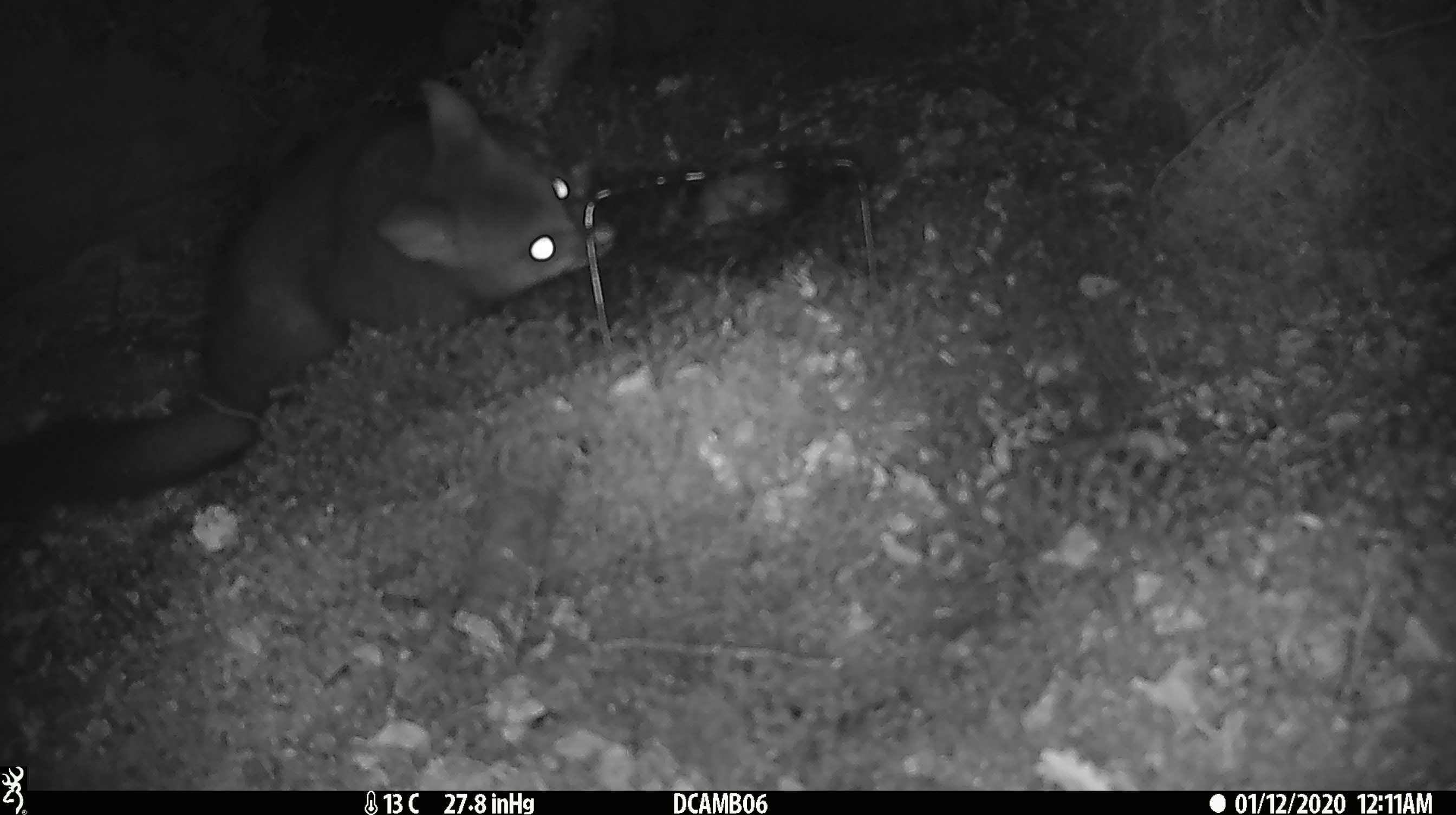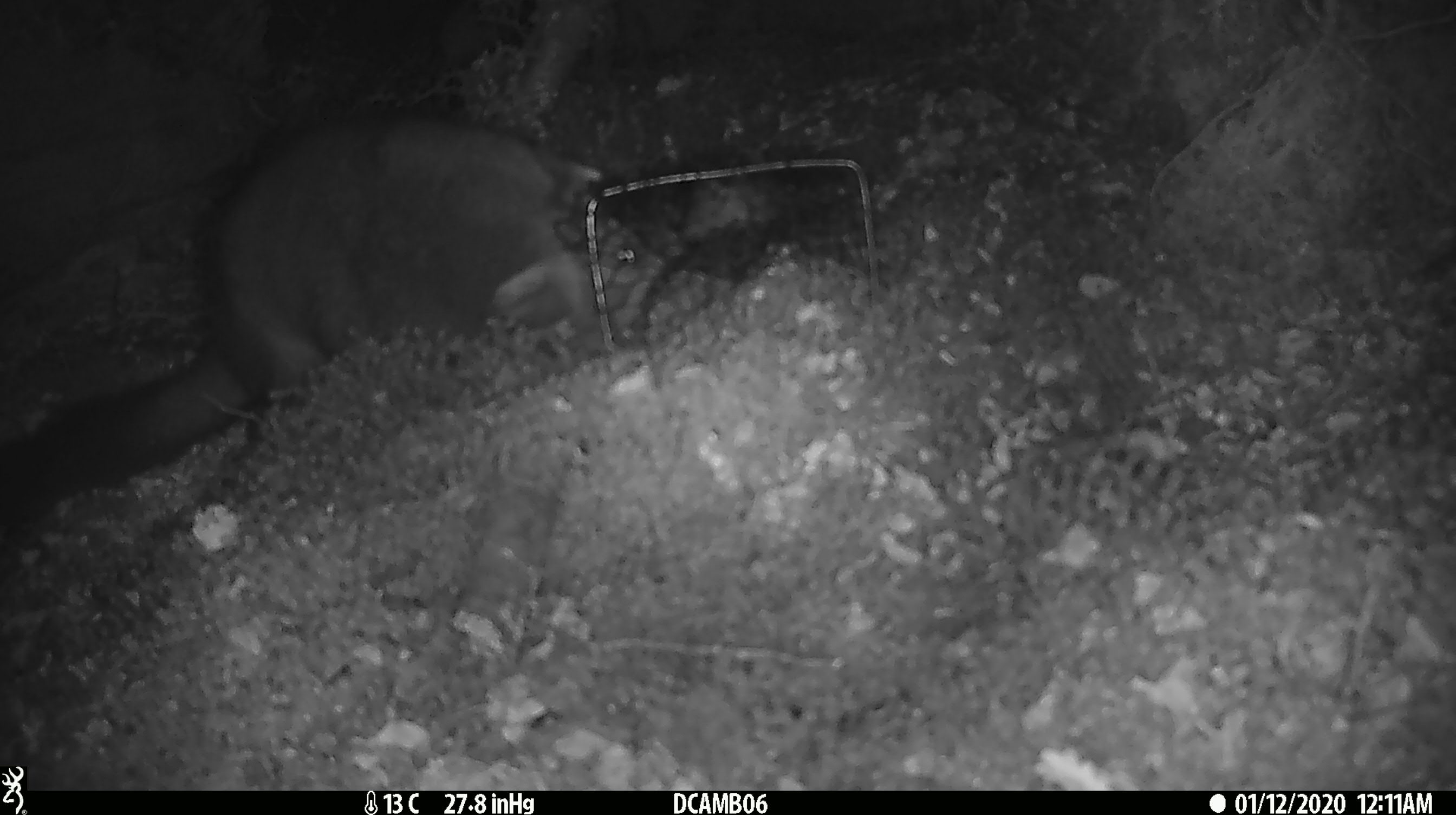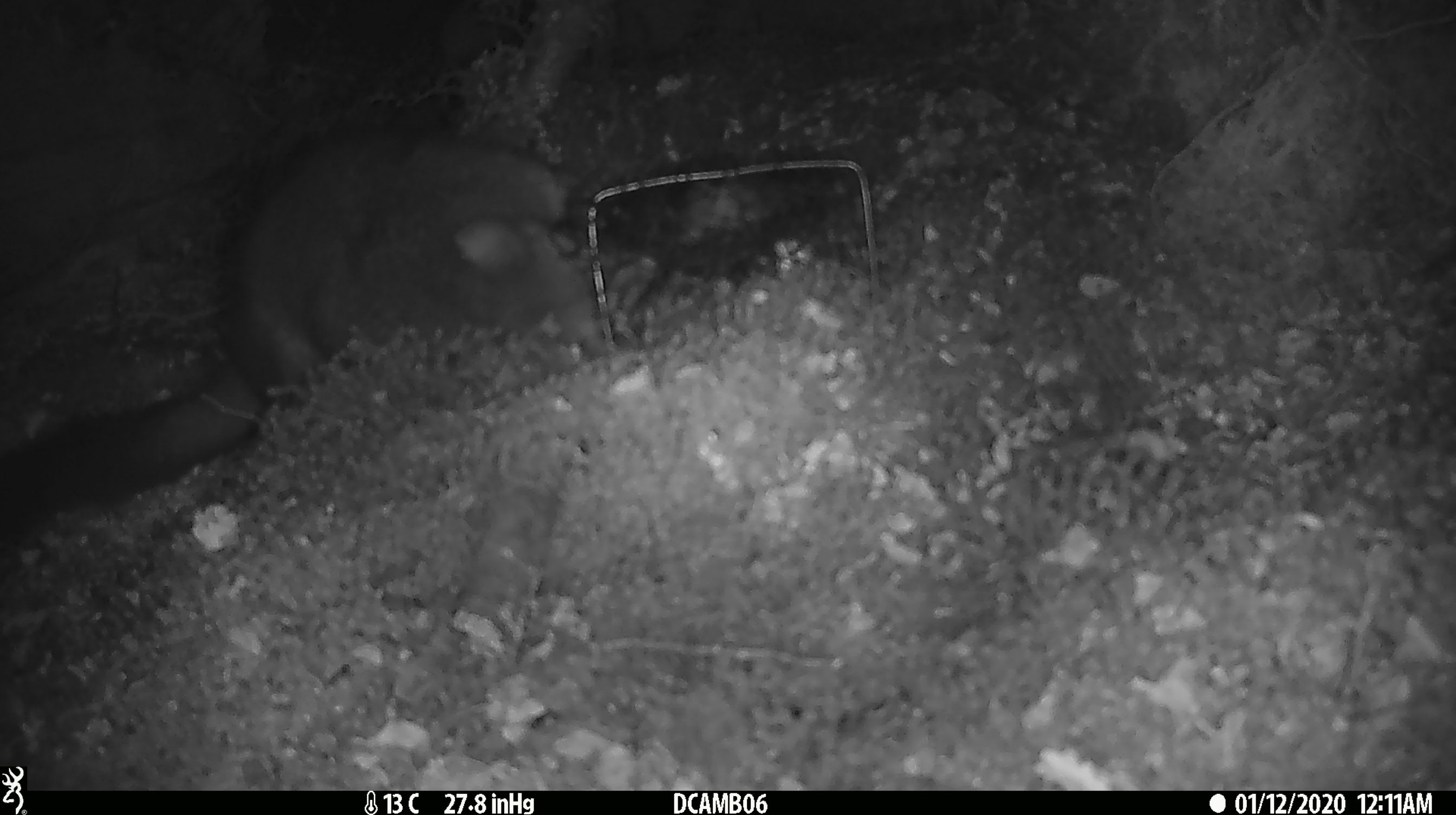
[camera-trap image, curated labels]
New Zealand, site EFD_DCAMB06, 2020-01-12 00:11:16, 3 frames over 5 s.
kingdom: Animalia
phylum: Chordata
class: Mammalia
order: Diprotodontia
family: Phalangeridae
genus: Trichosurus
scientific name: Trichosurus vulpecula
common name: common brushtail possum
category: possum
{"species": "possum (common brushtail possum) (Trichosurus vulpecula)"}